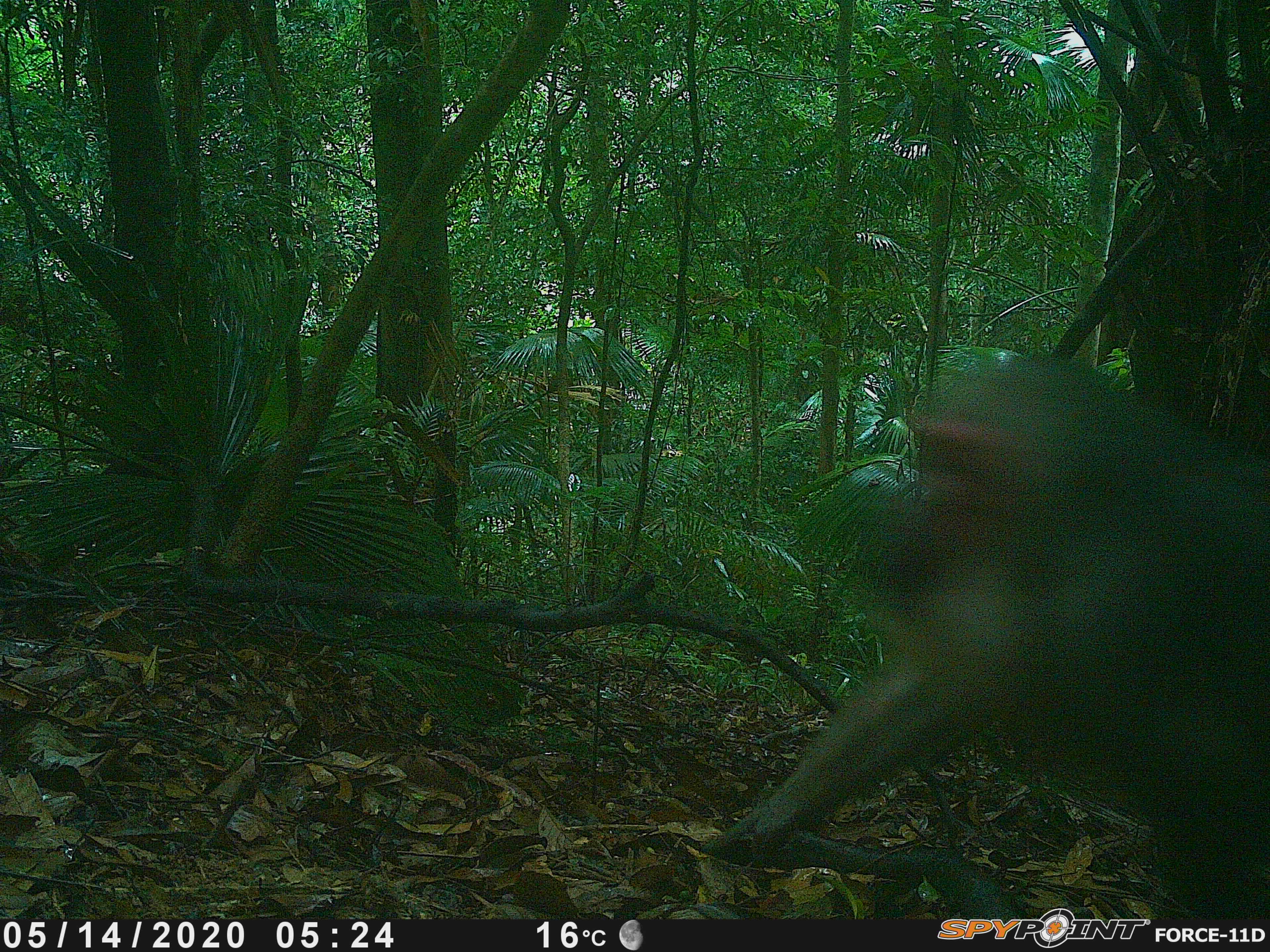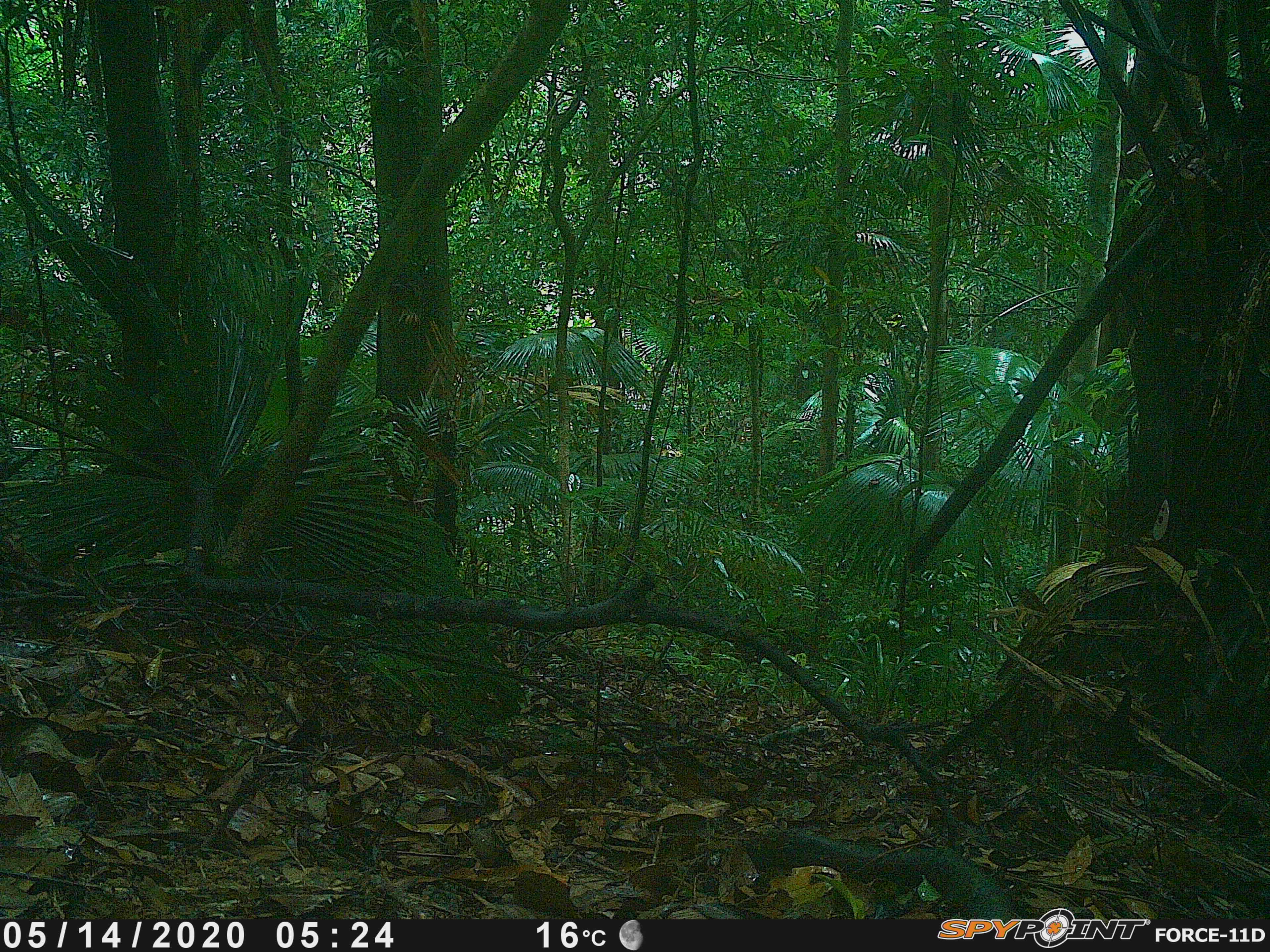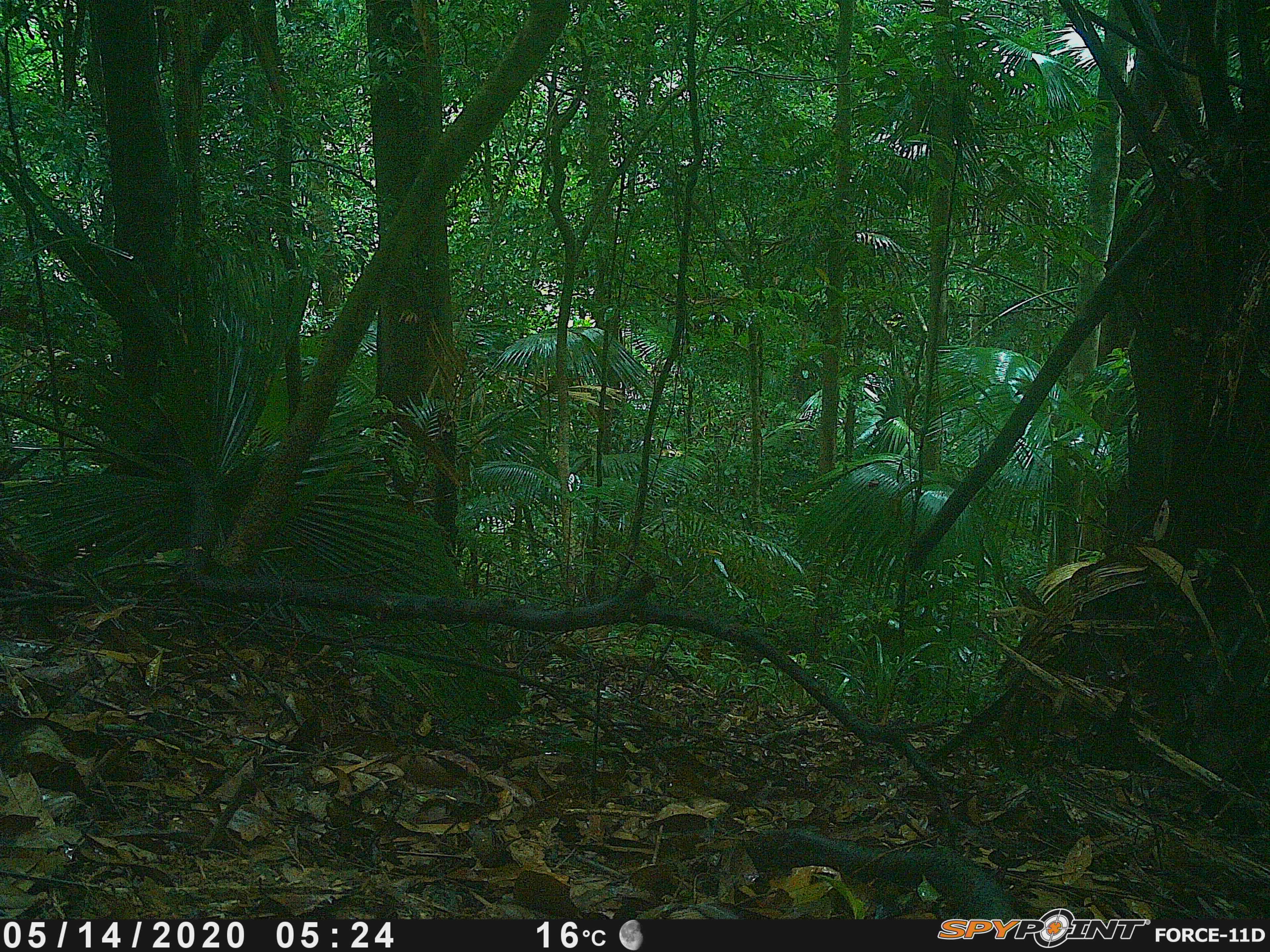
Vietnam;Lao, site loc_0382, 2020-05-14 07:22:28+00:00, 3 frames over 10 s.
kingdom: Animalia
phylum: Chordata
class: Mammalia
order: Primates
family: Cercopithecidae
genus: Macaca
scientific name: Macaca arctoides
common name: stump-tailed macaque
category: stump tailed macaque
Stump tailed macaque (stump-tailed macaque) (Macaca arctoides). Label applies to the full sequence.